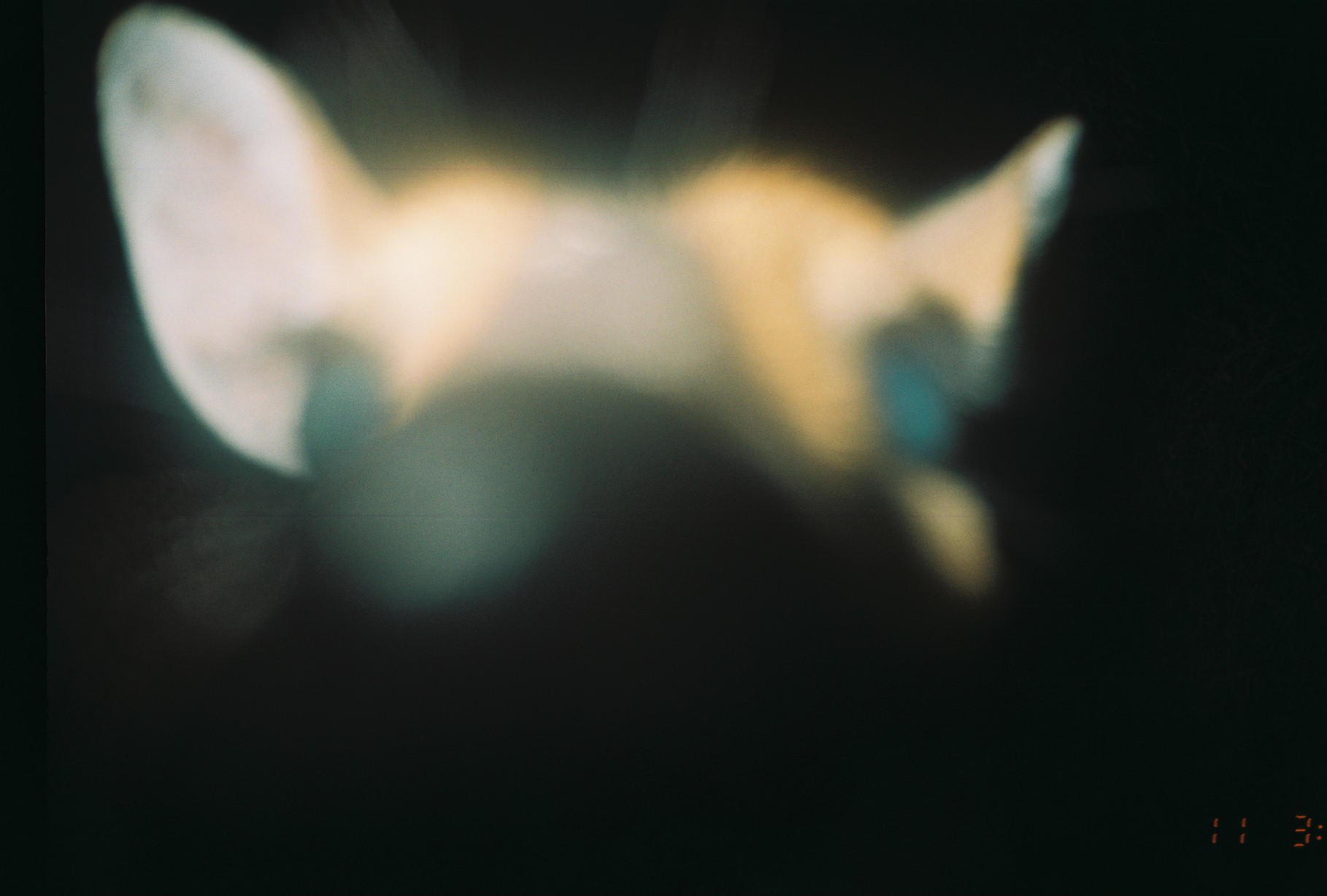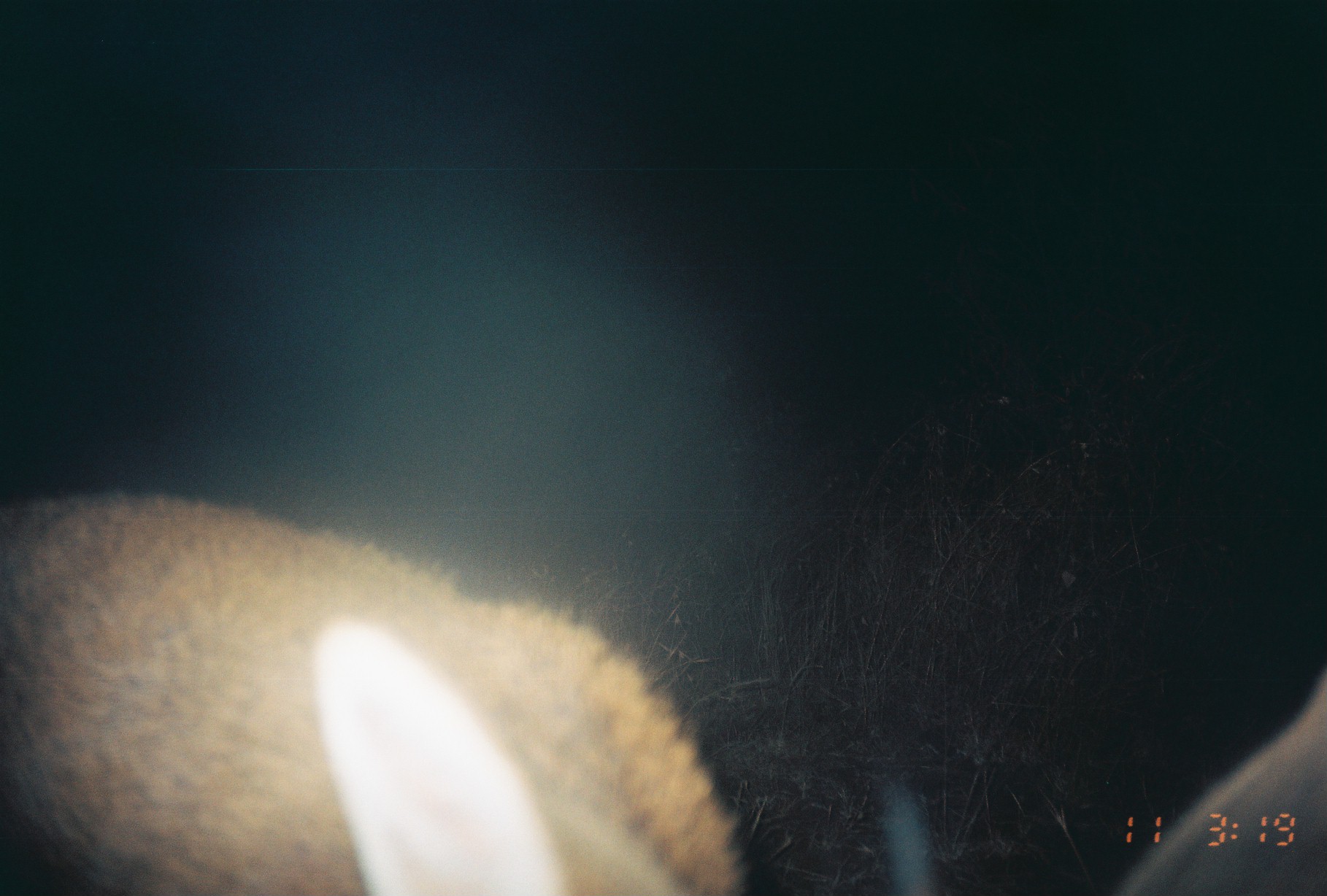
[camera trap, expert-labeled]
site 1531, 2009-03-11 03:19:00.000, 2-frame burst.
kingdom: Animalia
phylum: Chordata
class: Mammalia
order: Artiodactyla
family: Bovidae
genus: Sylvicapra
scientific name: Sylvicapra grimmia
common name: bush duiker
Sylvicapra grimmia (bush duiker), count 1.